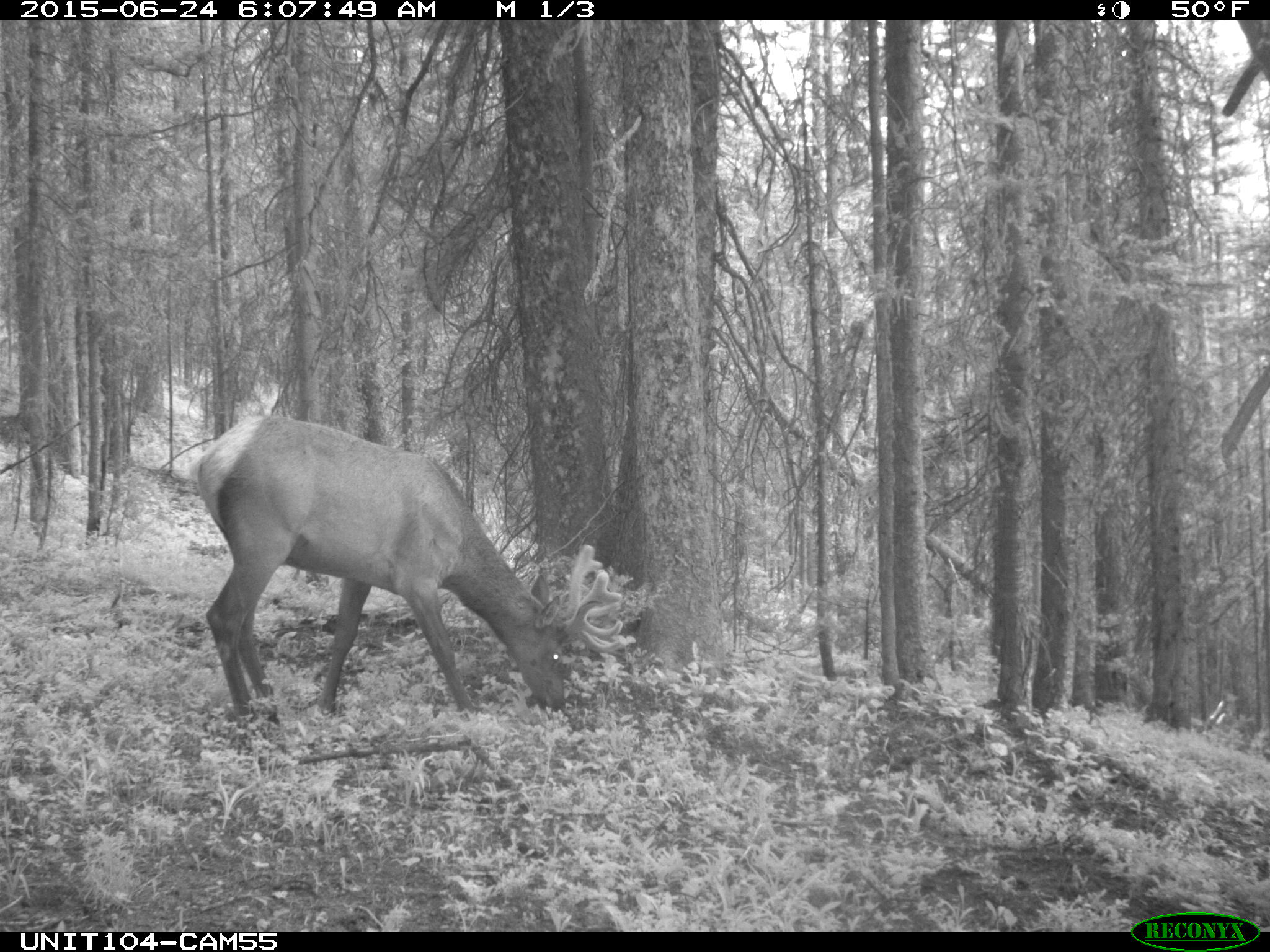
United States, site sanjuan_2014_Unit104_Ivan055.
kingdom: Animalia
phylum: Chordata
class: Mammalia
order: Artiodactyla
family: Cervidae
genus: Cervus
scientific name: Cervus elaphus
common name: red deer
Cervus elaphus (red deer).